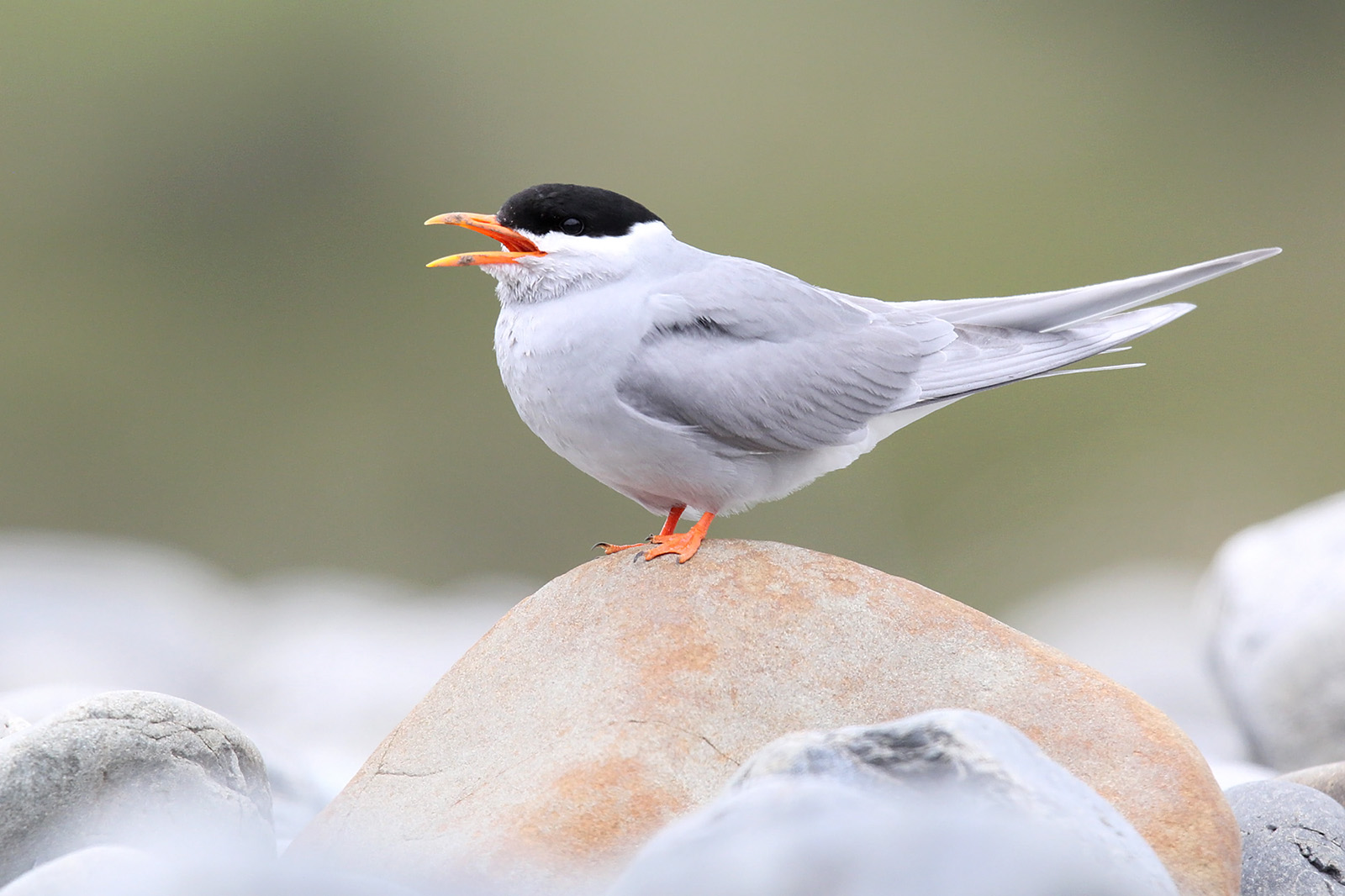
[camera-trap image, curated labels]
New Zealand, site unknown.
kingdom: Animalia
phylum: Chordata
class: Aves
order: Charadriiformes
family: Laridae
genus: Chlidonias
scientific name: Chlidonias albostriatus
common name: black-fronted tern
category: black fronted tern